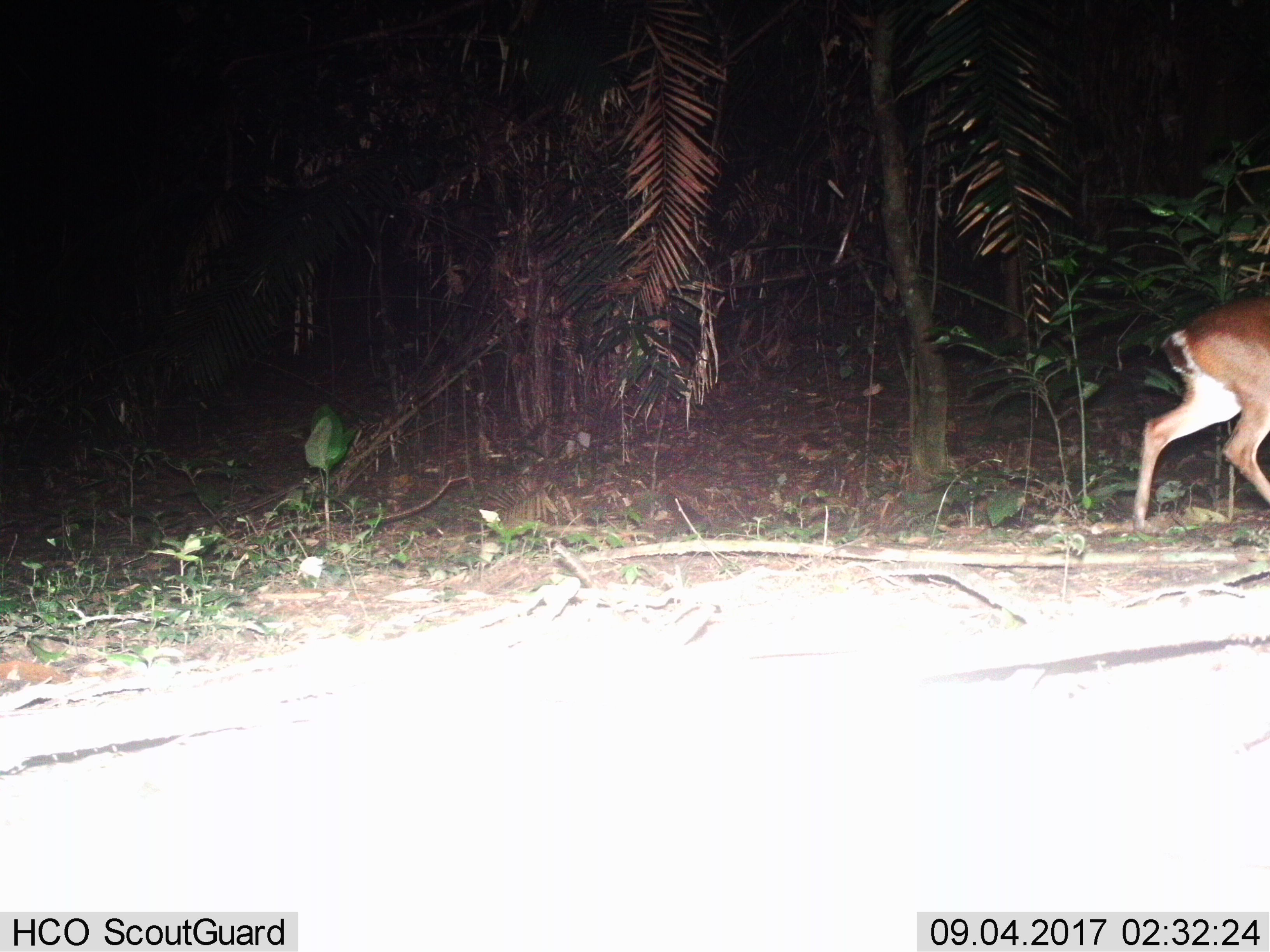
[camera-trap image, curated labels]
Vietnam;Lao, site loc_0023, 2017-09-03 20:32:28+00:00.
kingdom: Animalia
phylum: Chordata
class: Mammalia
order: Artiodactyla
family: Cervidae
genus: Muntiacus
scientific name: Muntiacus vuquangensis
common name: large-antlered muntjac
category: large antlered muntjac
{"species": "large antlered muntjac (large-antlered muntjac) (Muntiacus vuquangensis)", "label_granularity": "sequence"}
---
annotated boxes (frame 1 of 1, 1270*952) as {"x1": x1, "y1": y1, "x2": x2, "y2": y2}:
large antlered muntjac: {"x1": 1132, "y1": 297, "x2": 1269, "y2": 534}